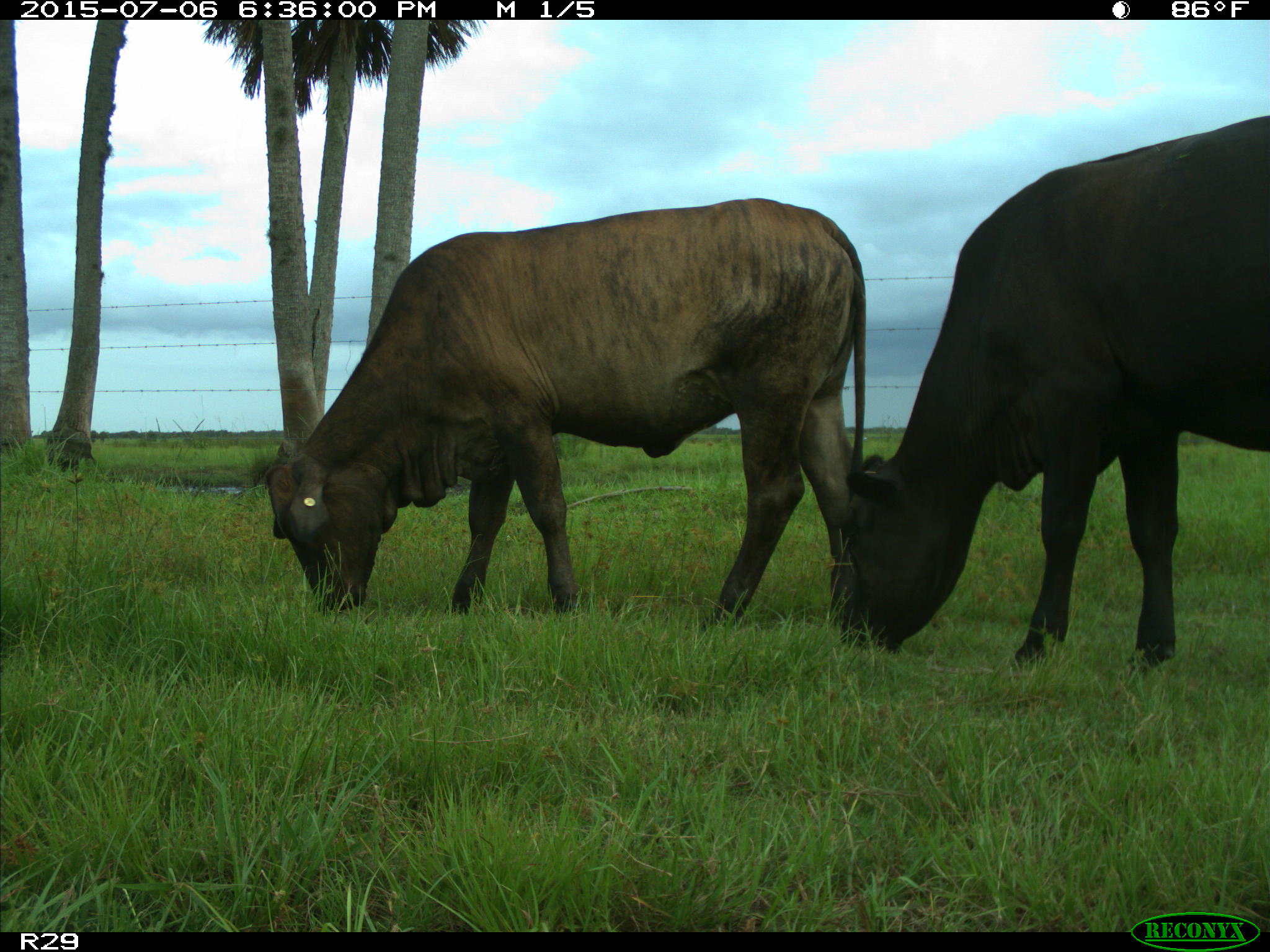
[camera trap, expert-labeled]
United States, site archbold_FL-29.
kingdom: Animalia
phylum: Chordata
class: Mammalia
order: Artiodactyla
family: Bovidae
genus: Bos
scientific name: Bos taurus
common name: domestic cow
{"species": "Bos taurus (domestic cow)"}